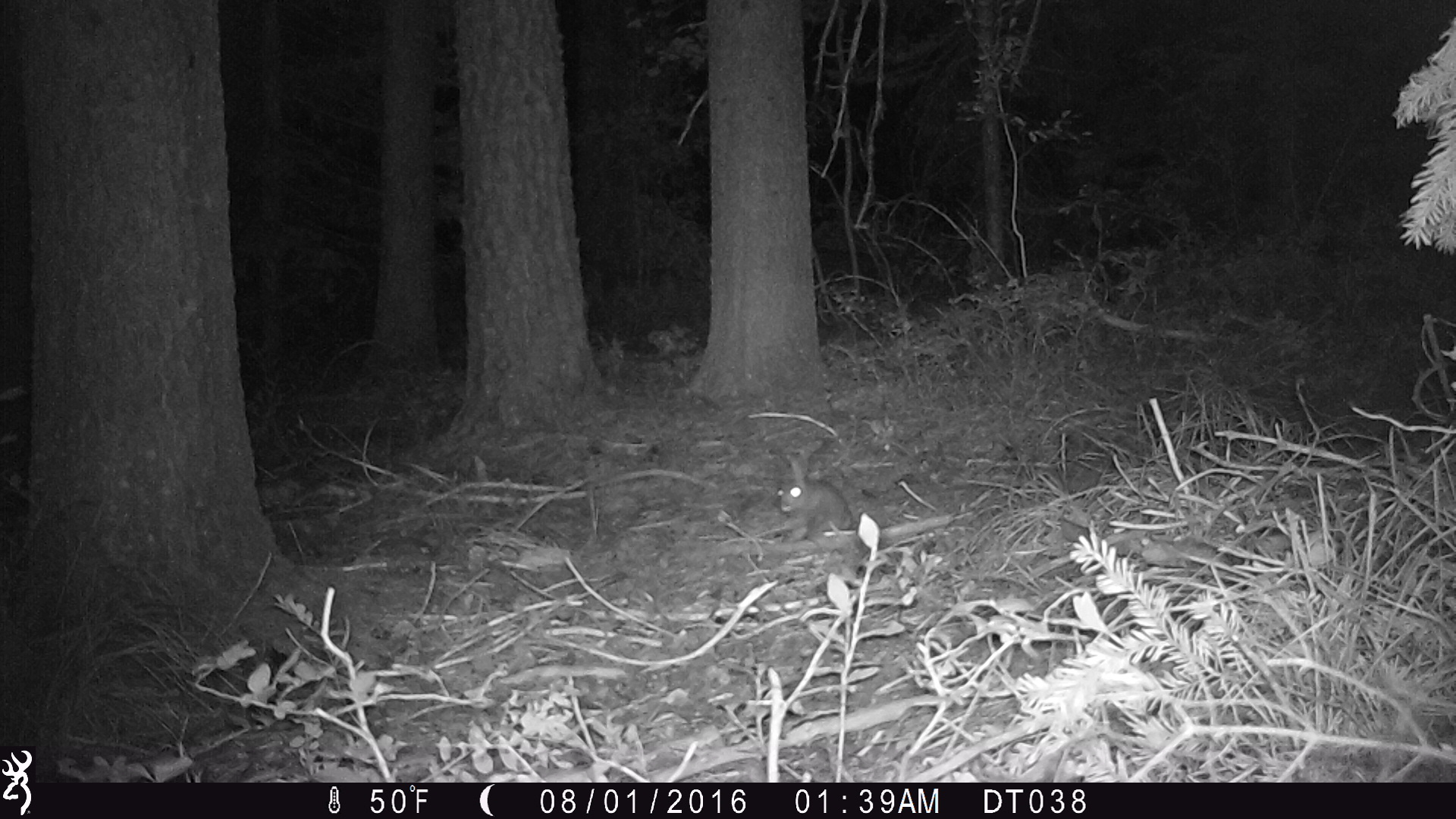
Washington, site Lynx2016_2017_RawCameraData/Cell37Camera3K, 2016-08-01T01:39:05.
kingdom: Animalia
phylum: Chordata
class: Mammalia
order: Lagomorpha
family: Leporidae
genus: Lepus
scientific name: Lepus americanus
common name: snowshoe hare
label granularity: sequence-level